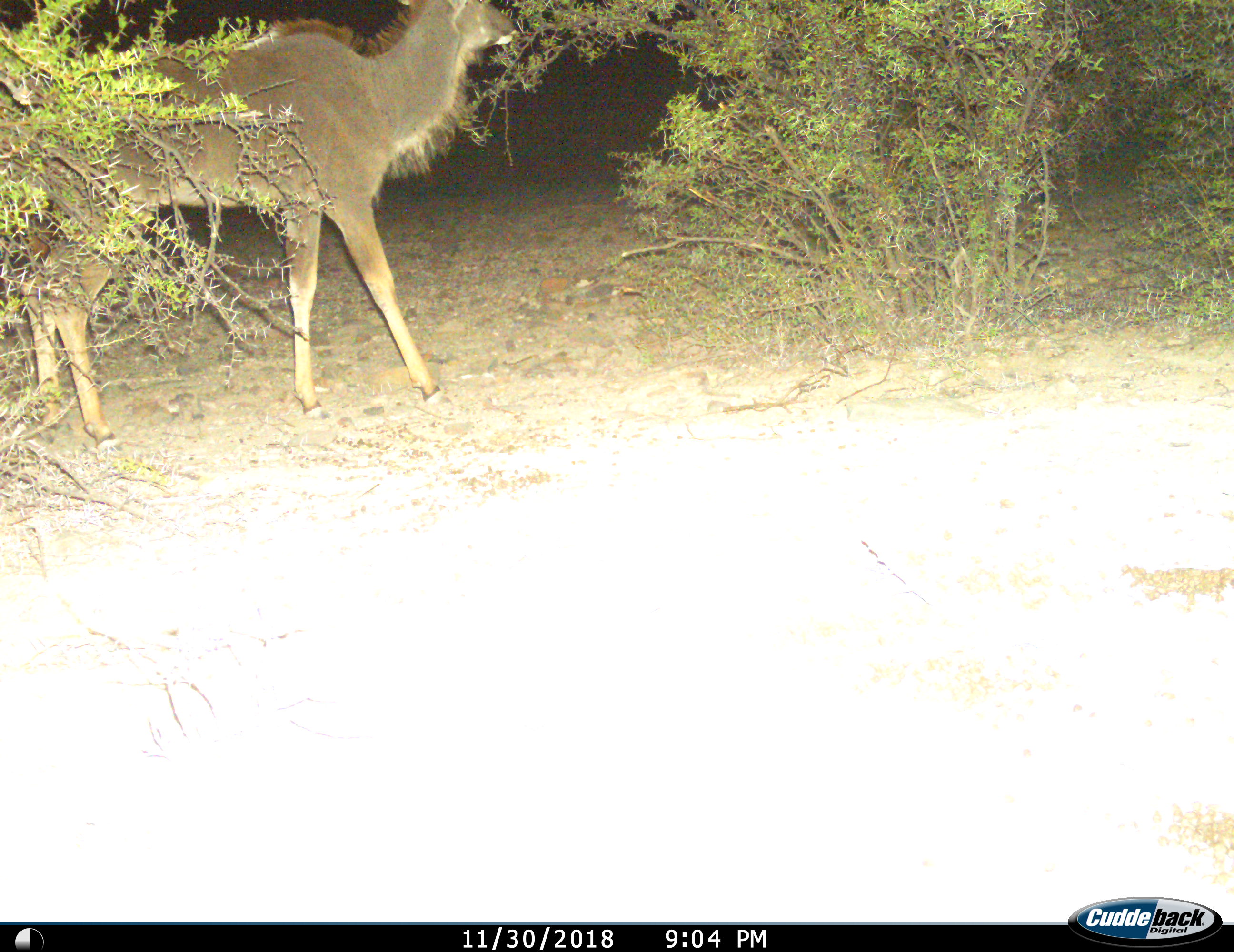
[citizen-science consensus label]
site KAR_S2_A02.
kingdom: Animalia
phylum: Chordata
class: Mammalia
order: Artiodactyla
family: Bovidae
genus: Tragelaphus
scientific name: Tragelaphus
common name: kudu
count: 1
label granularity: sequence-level